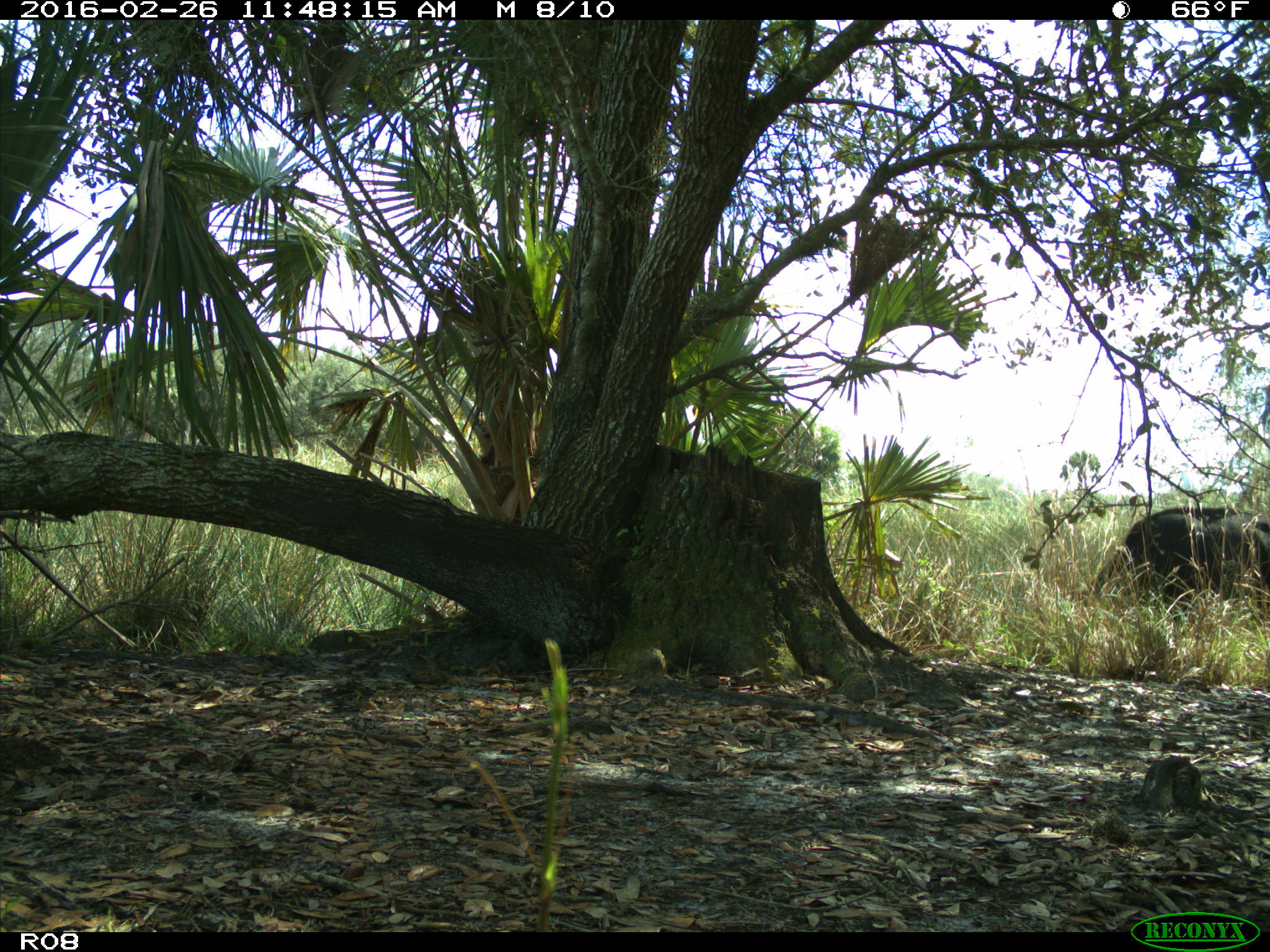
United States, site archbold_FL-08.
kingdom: Animalia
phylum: Chordata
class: Mammalia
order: Artiodactyla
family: Bovidae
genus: Bos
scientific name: Bos taurus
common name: domestic cow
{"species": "Bos taurus (domestic cow)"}